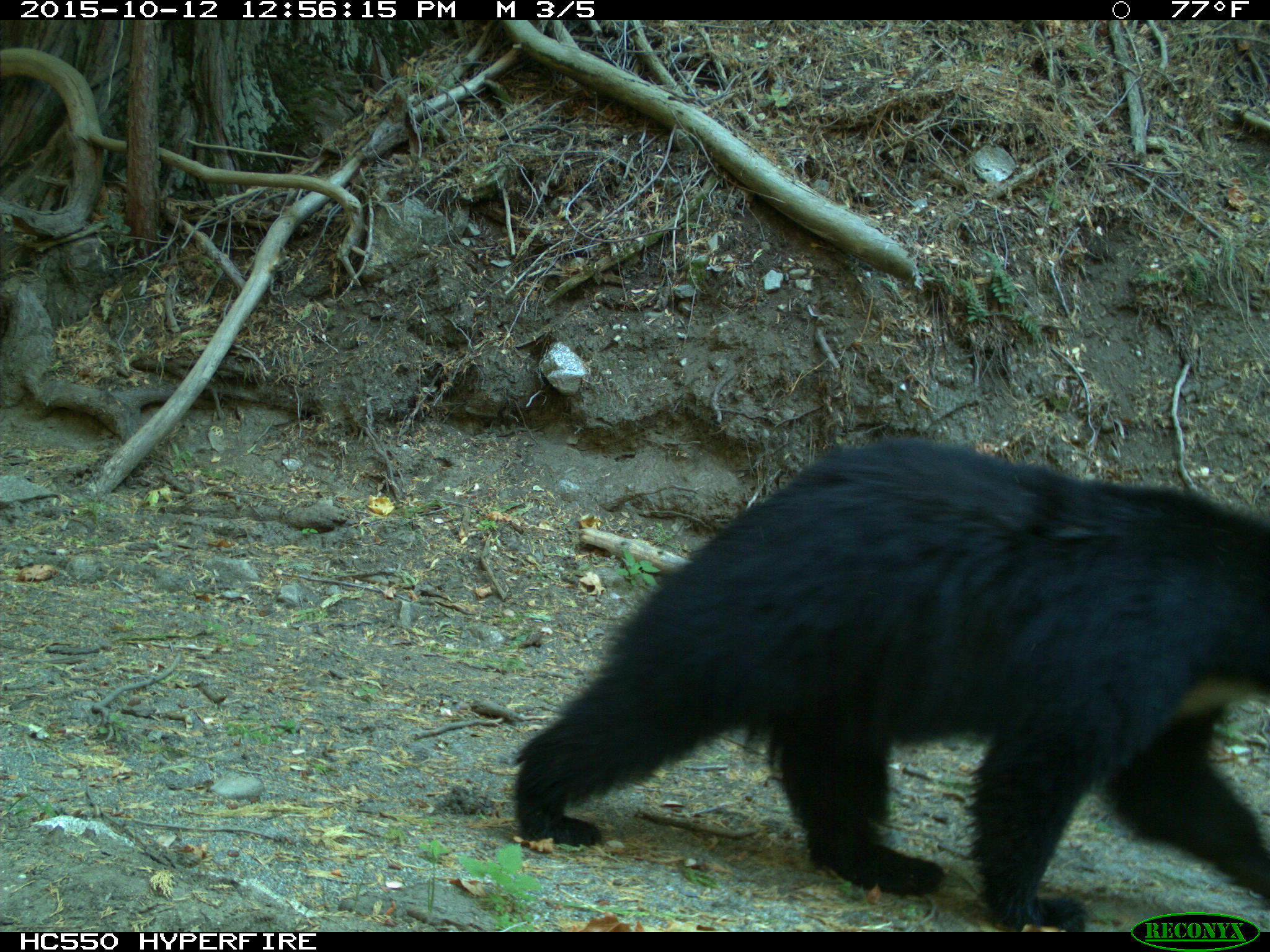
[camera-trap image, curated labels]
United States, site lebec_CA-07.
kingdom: Animalia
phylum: Chordata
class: Mammalia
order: Carnivora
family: Ursidae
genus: Ursus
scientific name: Ursus americanus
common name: american black bear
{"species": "Ursus americanus (american black bear)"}